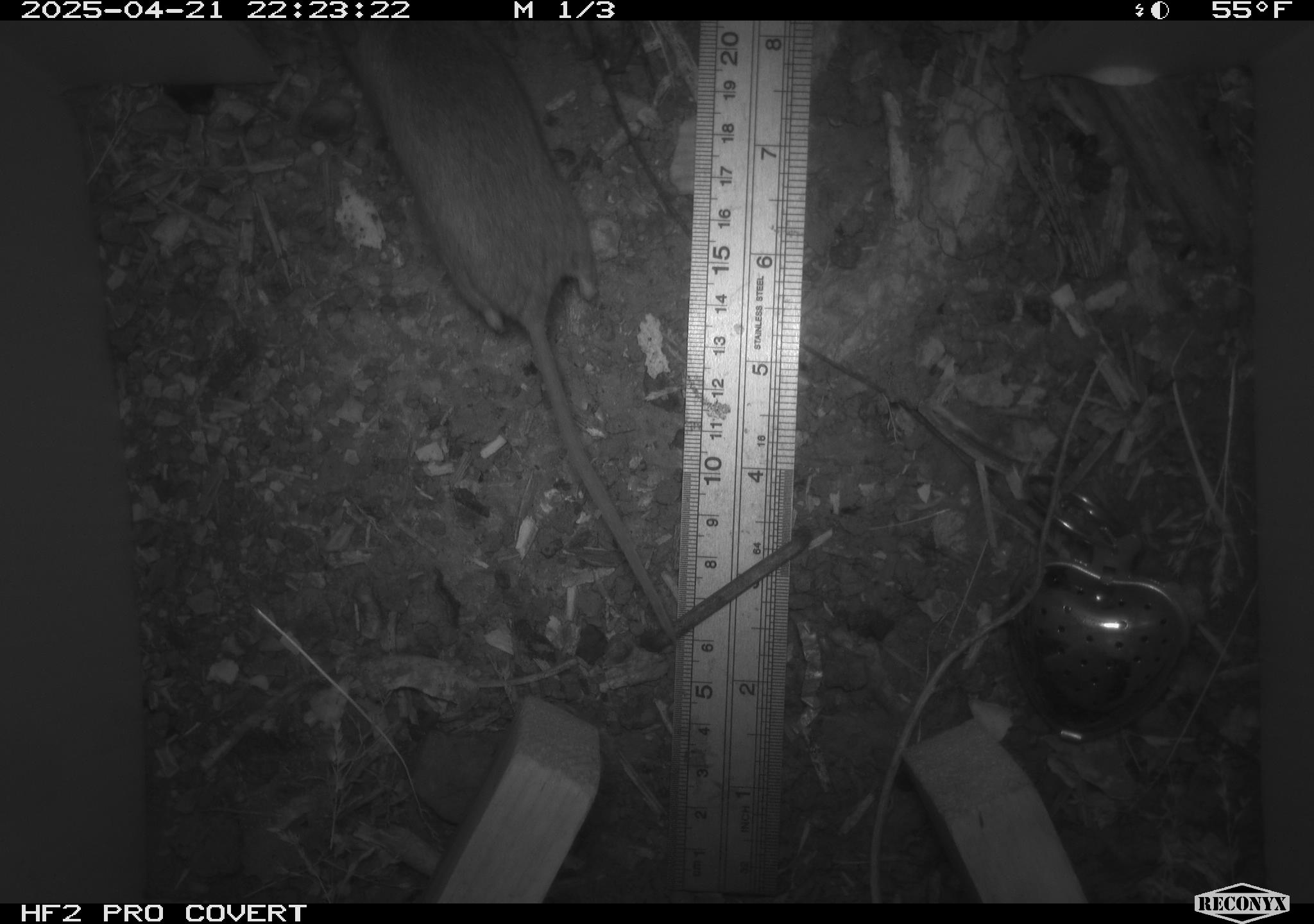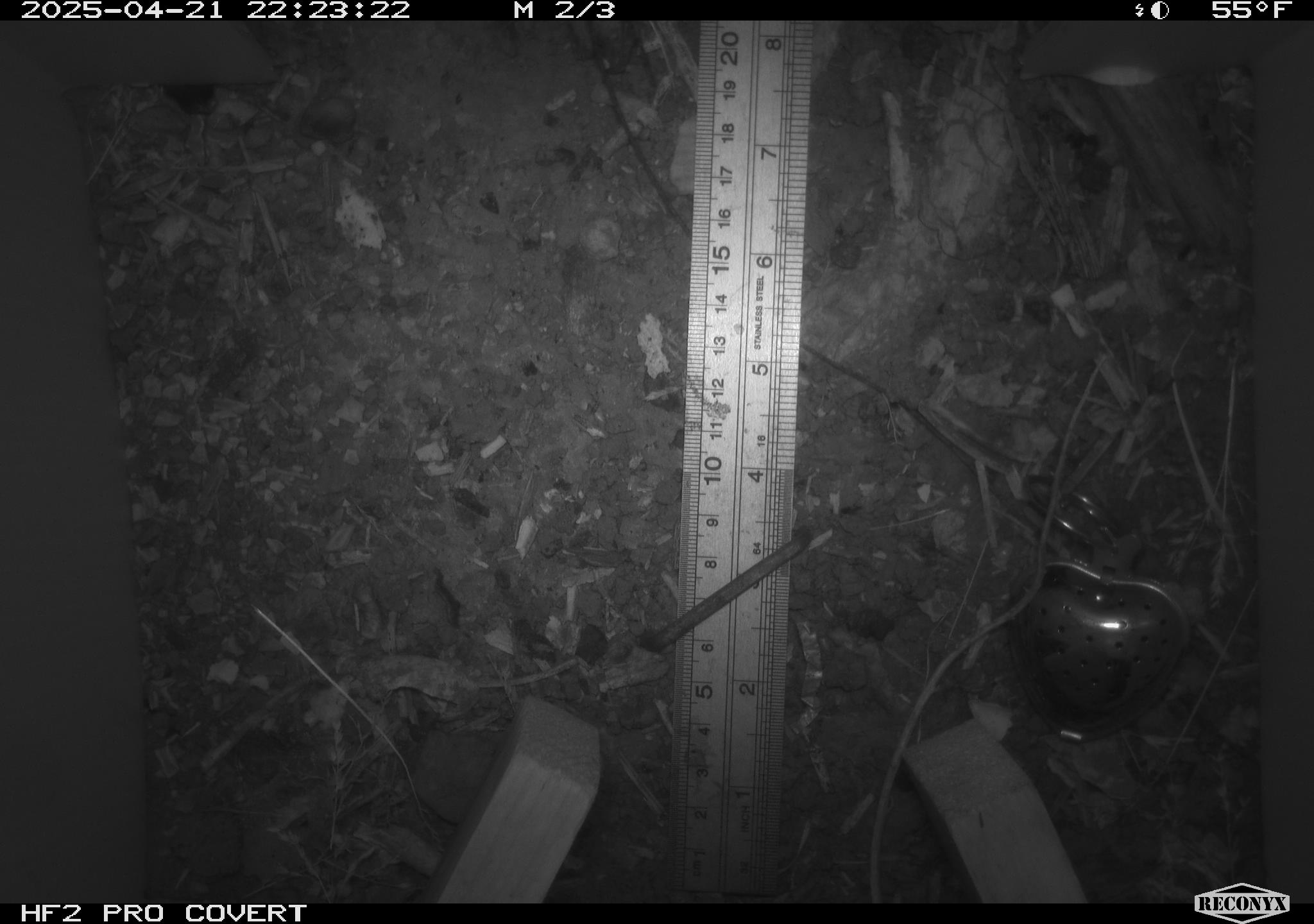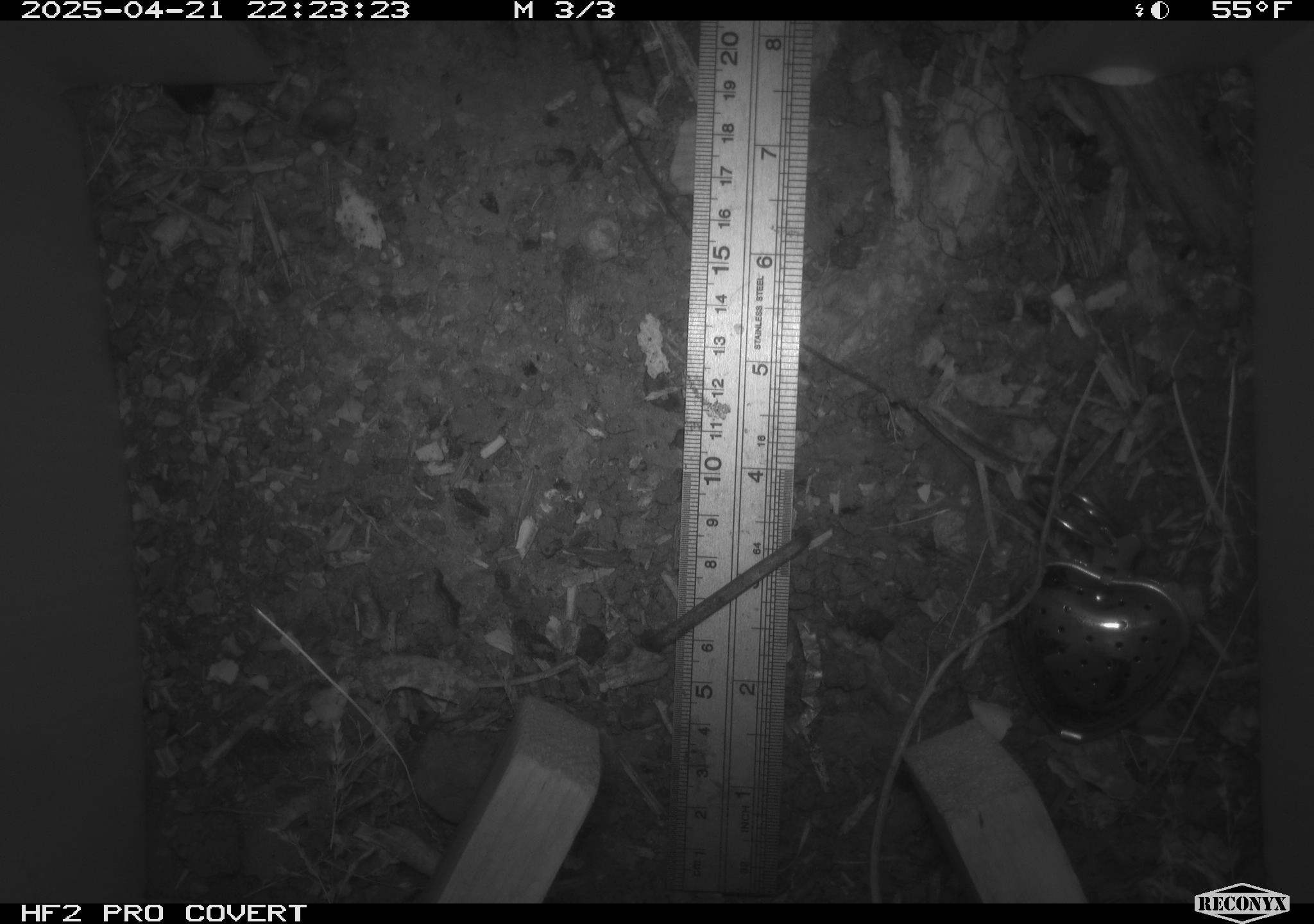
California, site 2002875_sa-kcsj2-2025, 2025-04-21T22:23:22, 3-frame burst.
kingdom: Animalia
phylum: Chordata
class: Mammalia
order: Rodentia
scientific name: Rodentia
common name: rodent